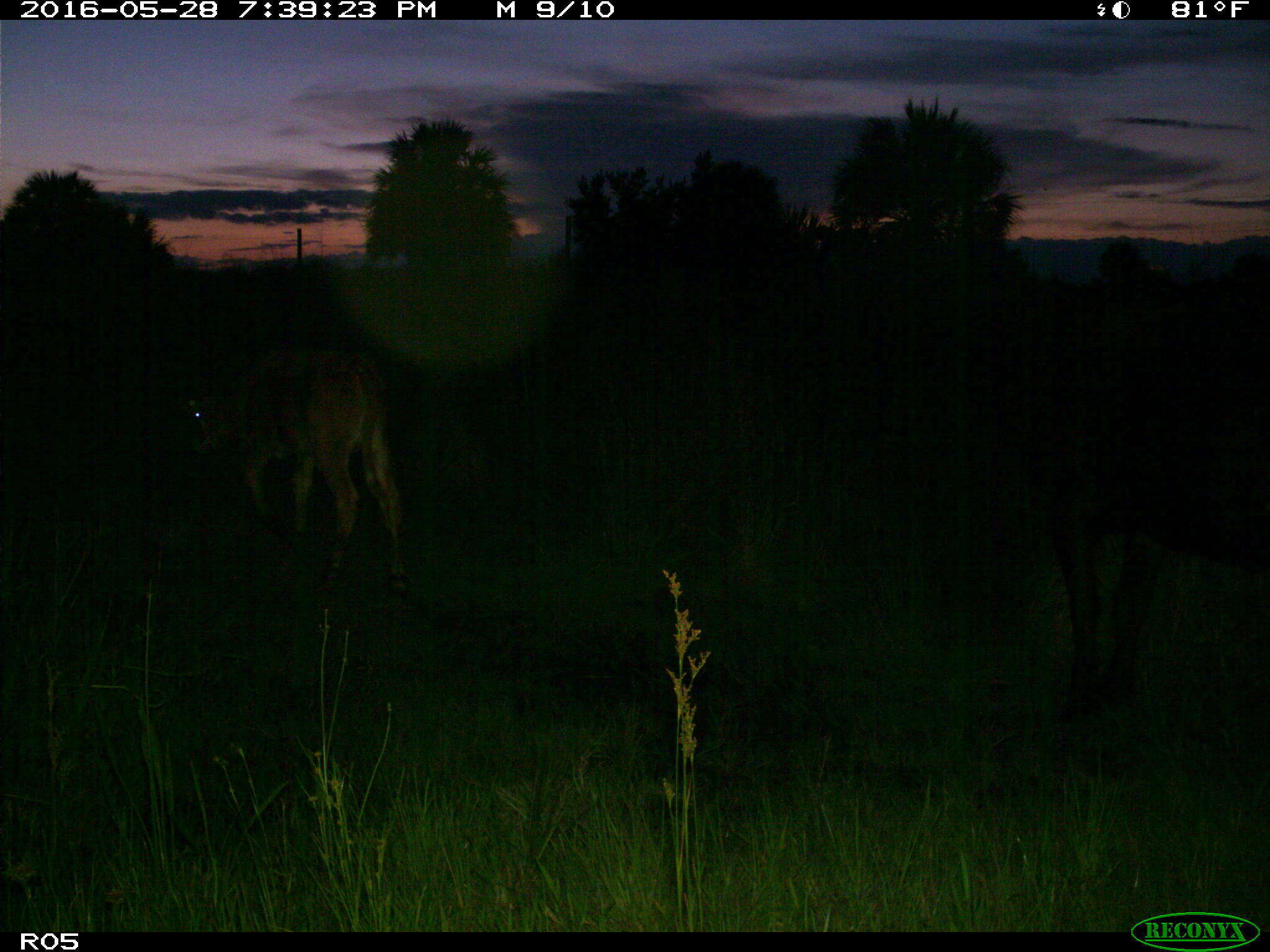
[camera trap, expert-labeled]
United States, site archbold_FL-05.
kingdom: Animalia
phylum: Chordata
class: Mammalia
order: Artiodactyla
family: Bovidae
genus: Bos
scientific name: Bos taurus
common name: domestic cow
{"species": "Bos taurus (domestic cow)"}